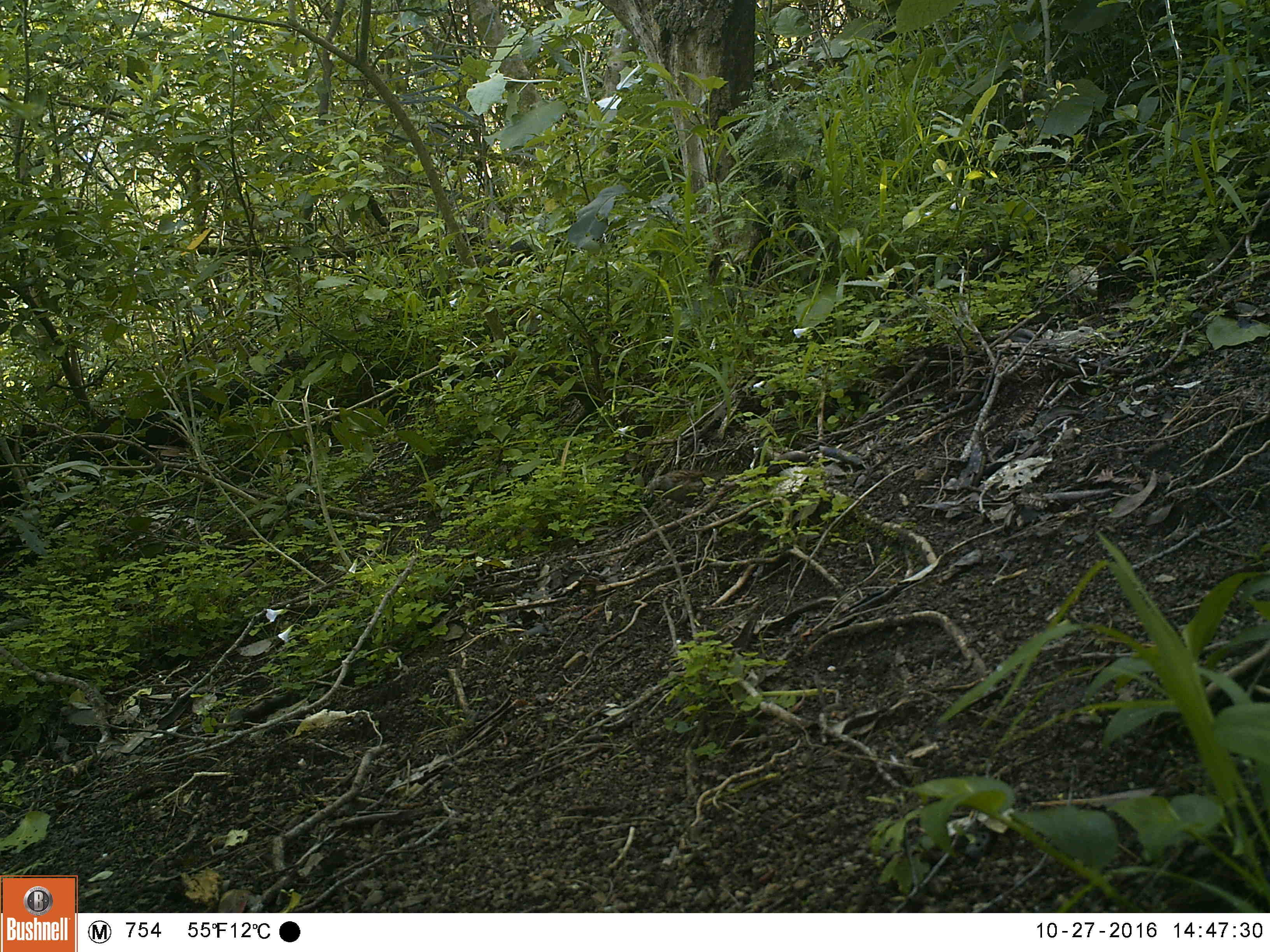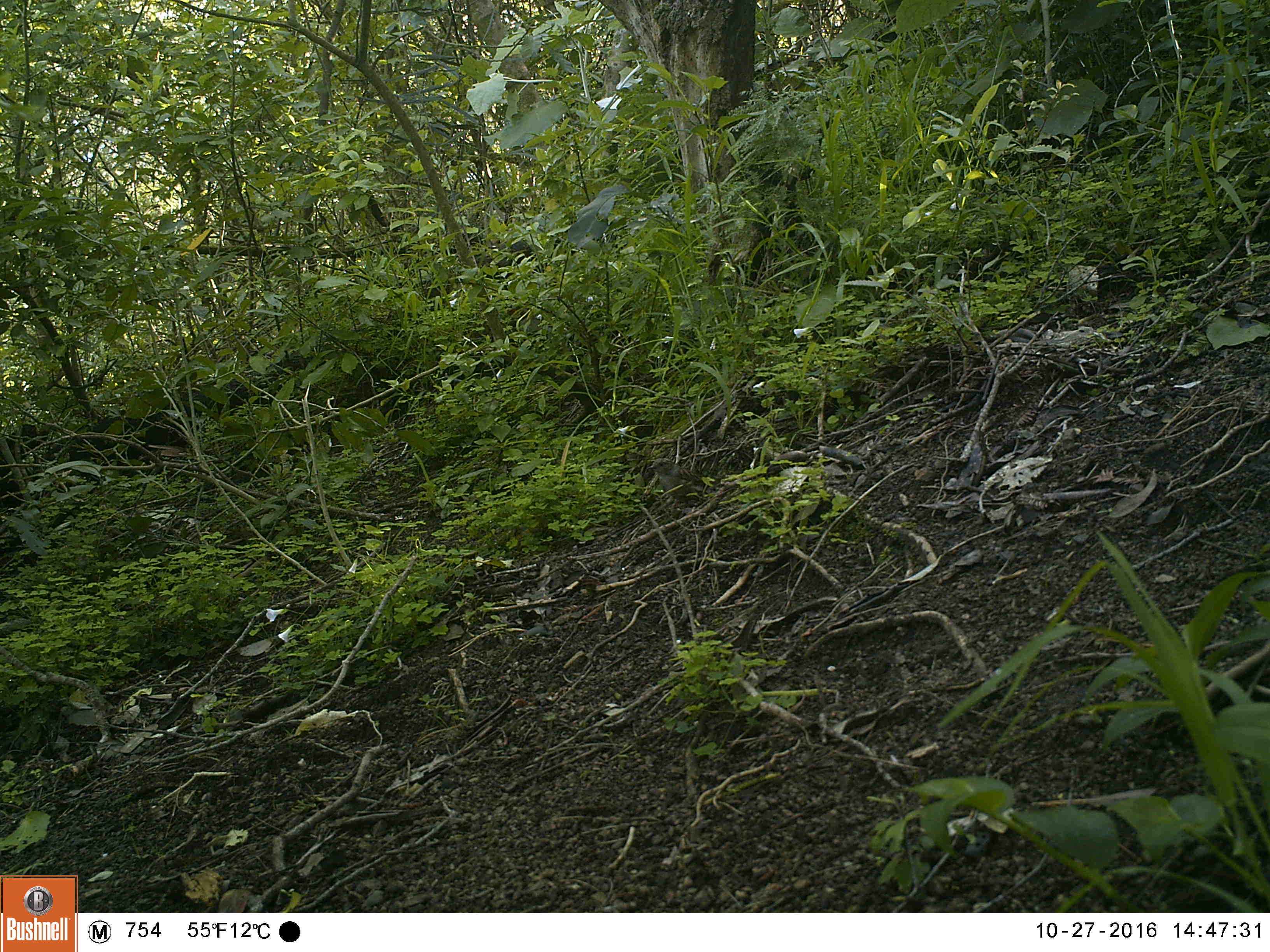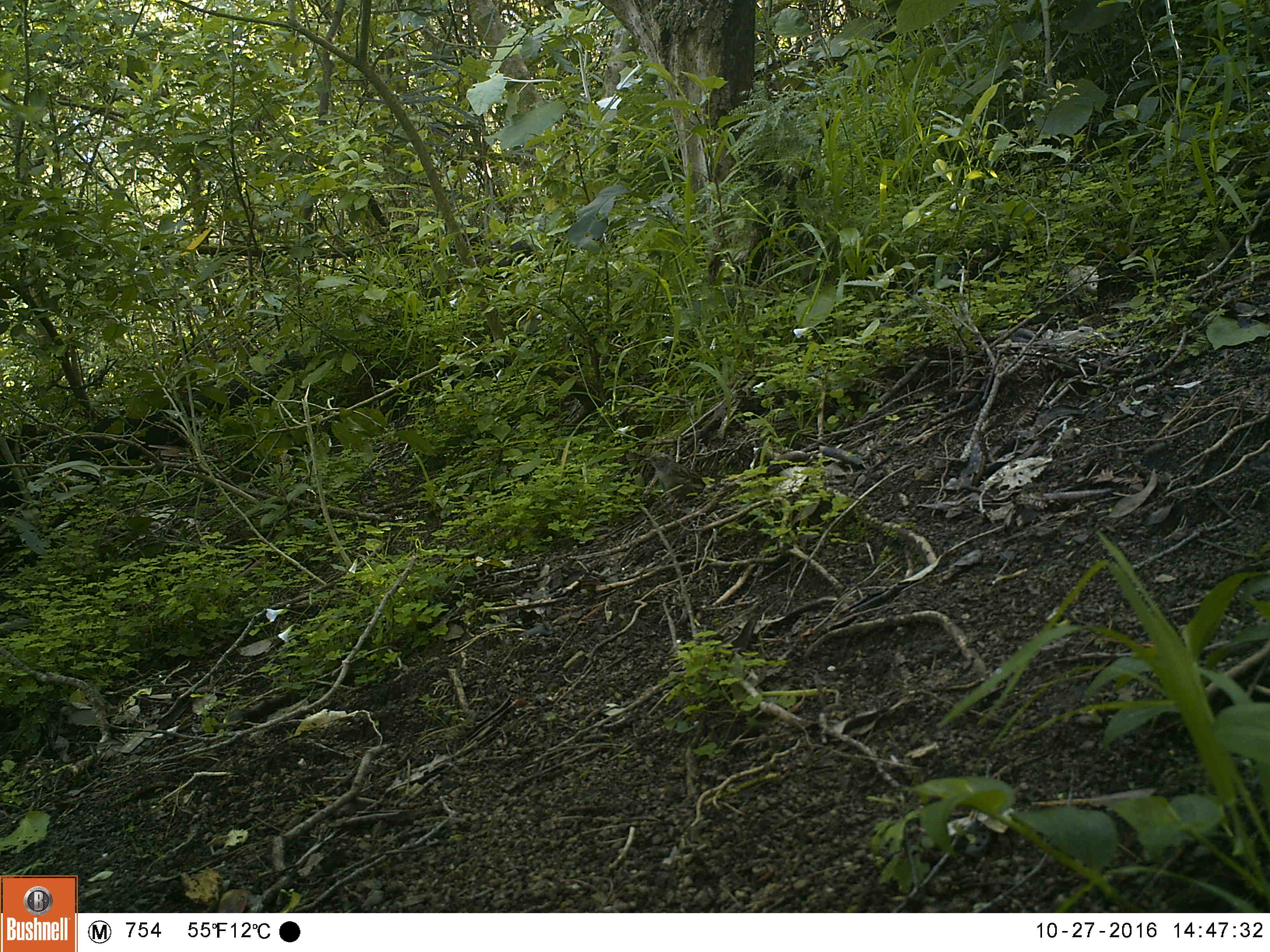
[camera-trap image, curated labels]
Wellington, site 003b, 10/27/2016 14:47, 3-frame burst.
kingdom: Animalia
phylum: Chordata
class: Aves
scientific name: Aves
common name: bird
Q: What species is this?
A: Bird (Aves).